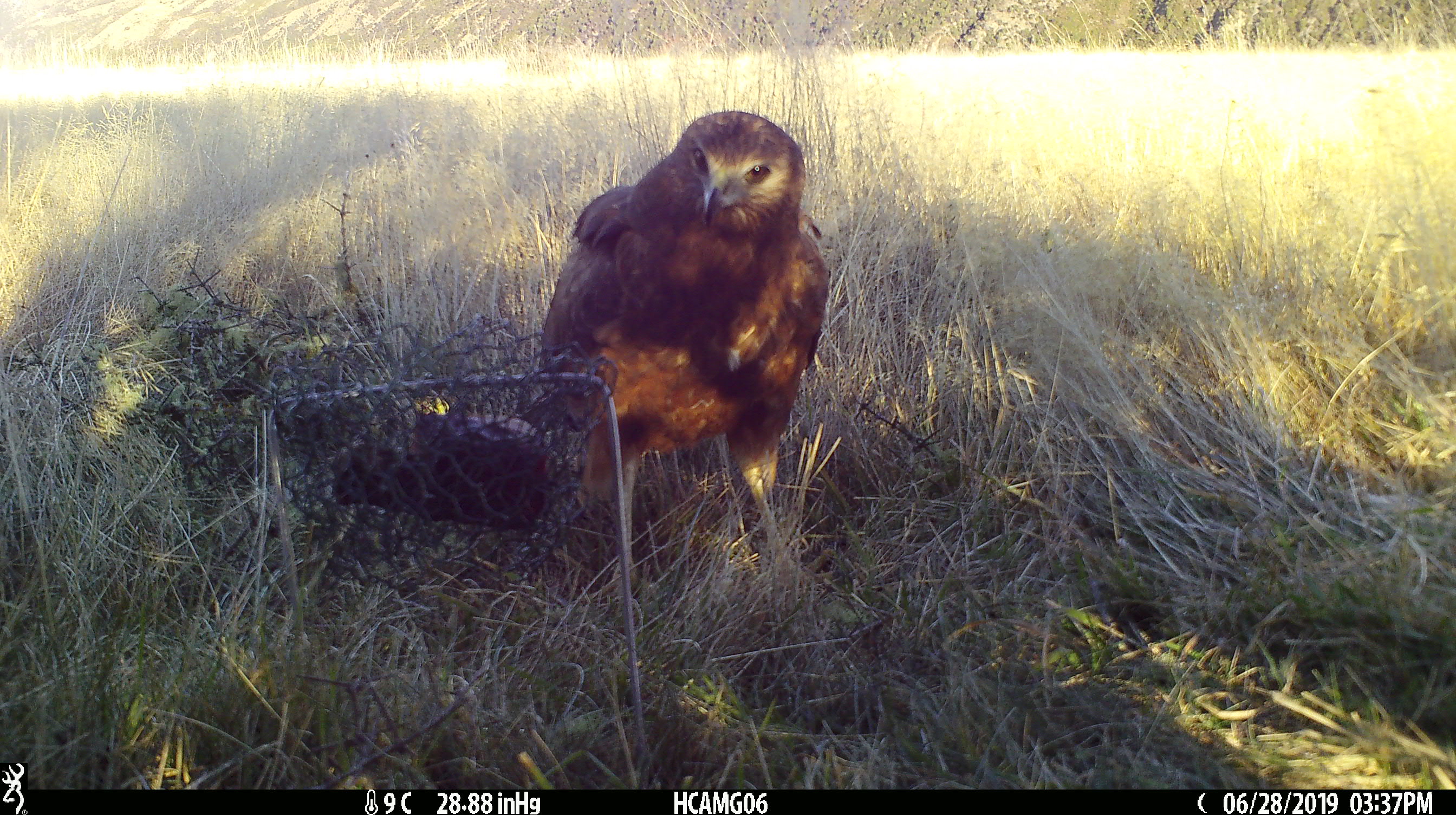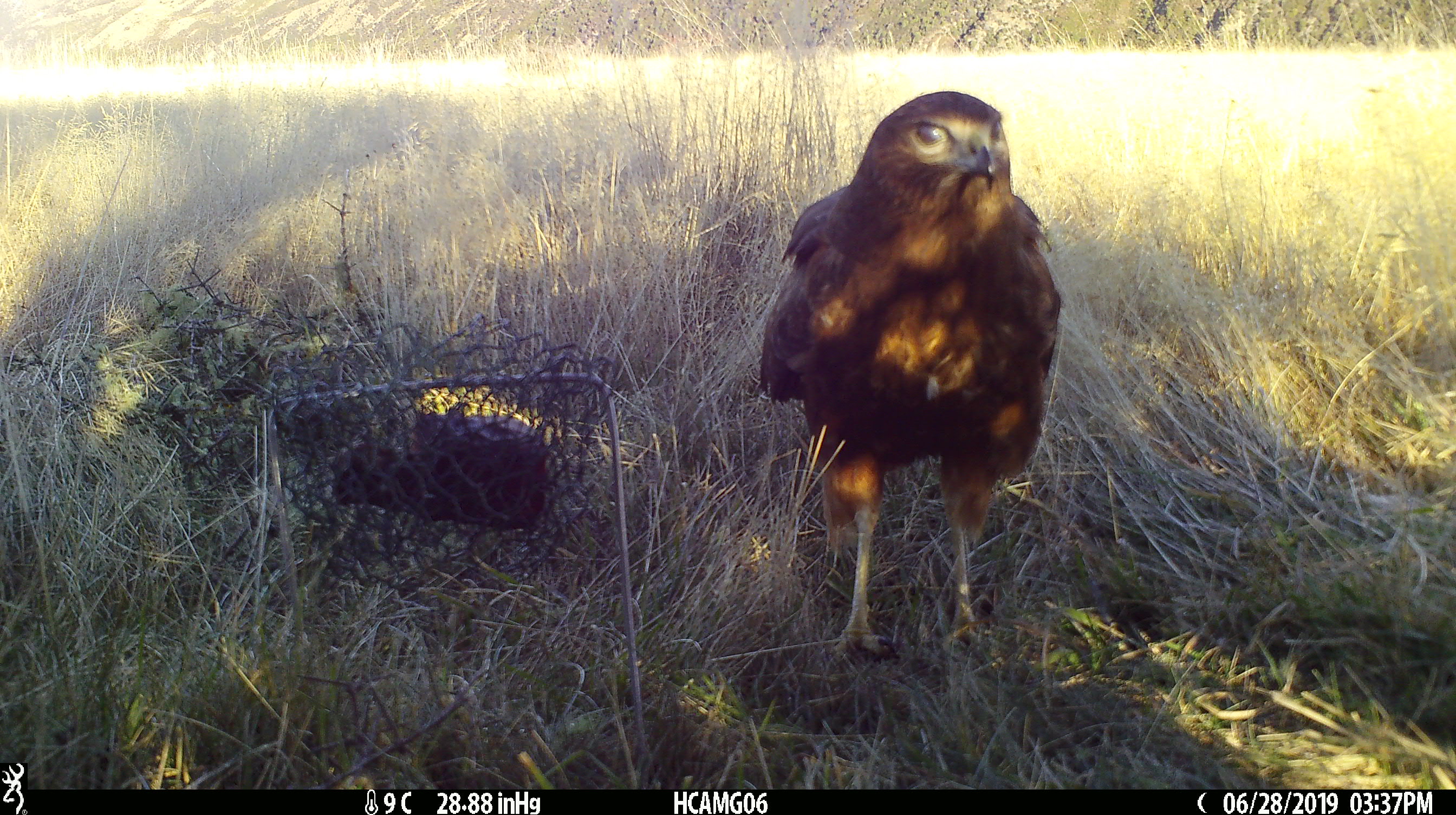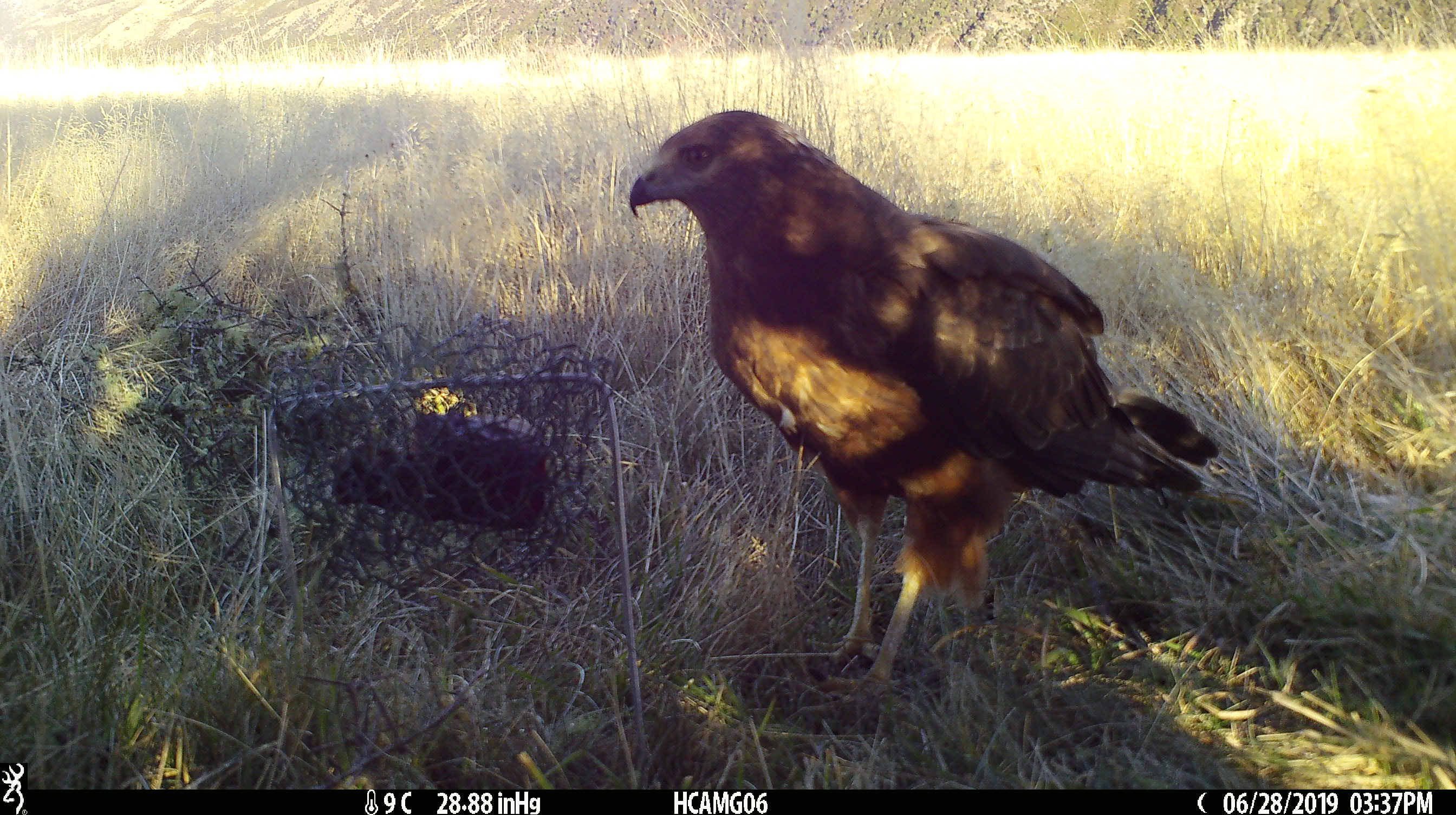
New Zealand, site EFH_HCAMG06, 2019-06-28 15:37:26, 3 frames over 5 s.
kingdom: Animalia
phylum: Chordata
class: Aves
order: Accipitriformes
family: Accipitridae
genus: Circus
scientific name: Circus approximans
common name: swamp harrier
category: harrier